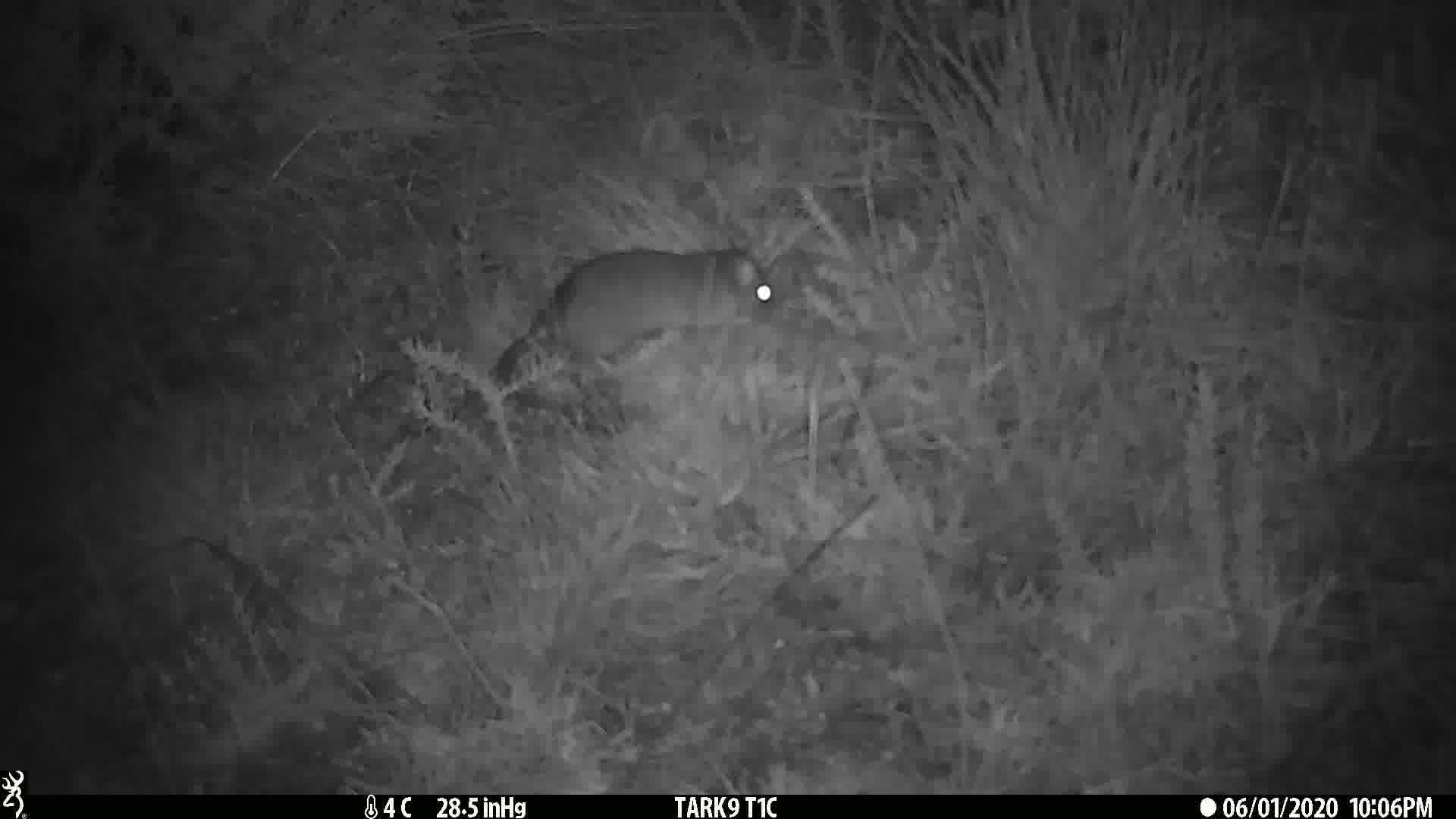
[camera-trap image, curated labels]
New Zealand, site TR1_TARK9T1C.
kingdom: Animalia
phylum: Chordata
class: Mammalia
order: Rodentia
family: Muridae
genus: Rattus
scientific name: Rattus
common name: rat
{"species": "rat (Rattus)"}